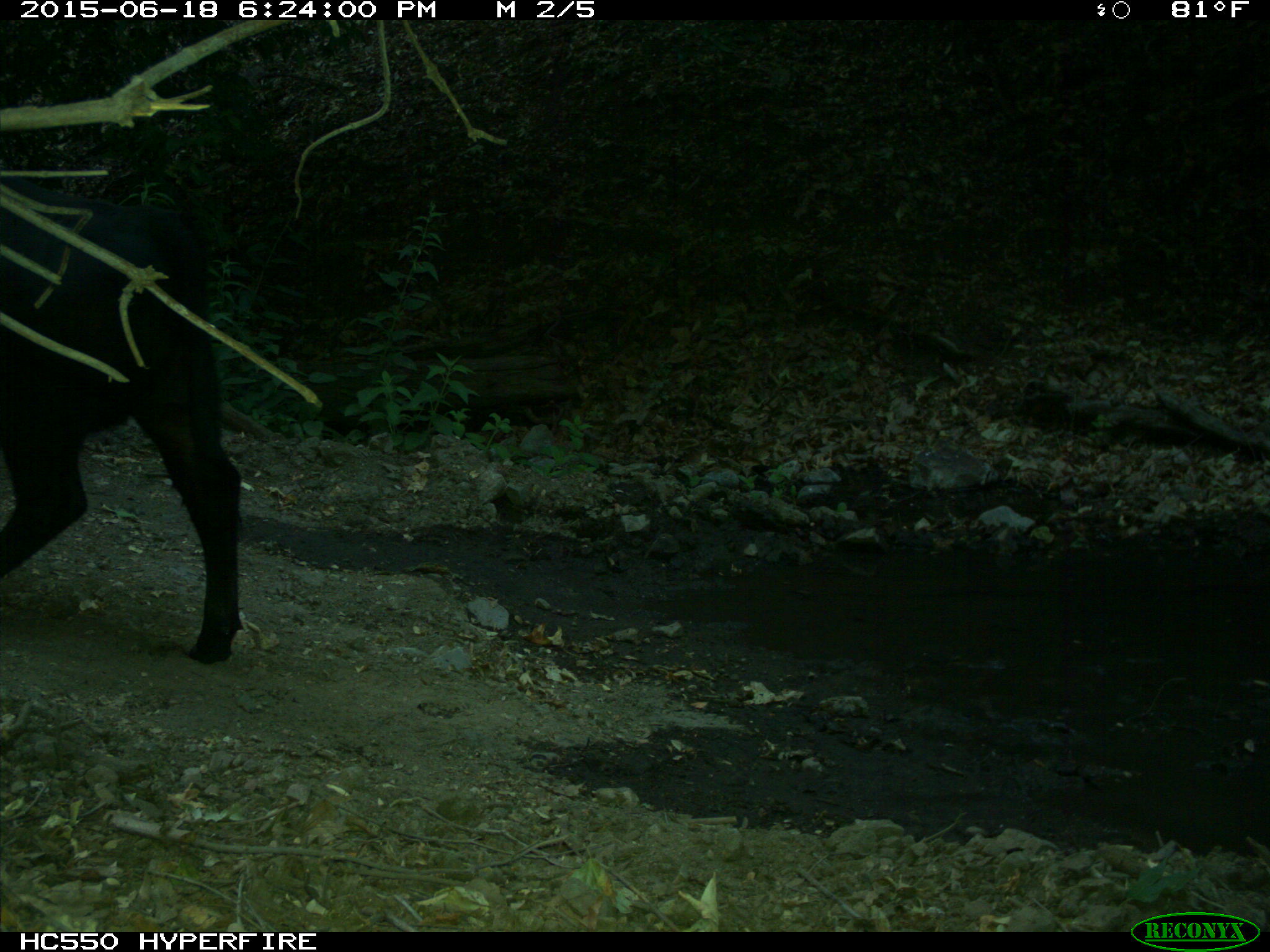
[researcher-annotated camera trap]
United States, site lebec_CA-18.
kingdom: Animalia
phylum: Chordata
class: Mammalia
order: Artiodactyla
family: Bovidae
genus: Bos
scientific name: Bos taurus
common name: domestic cow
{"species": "Bos taurus (domestic cow)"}